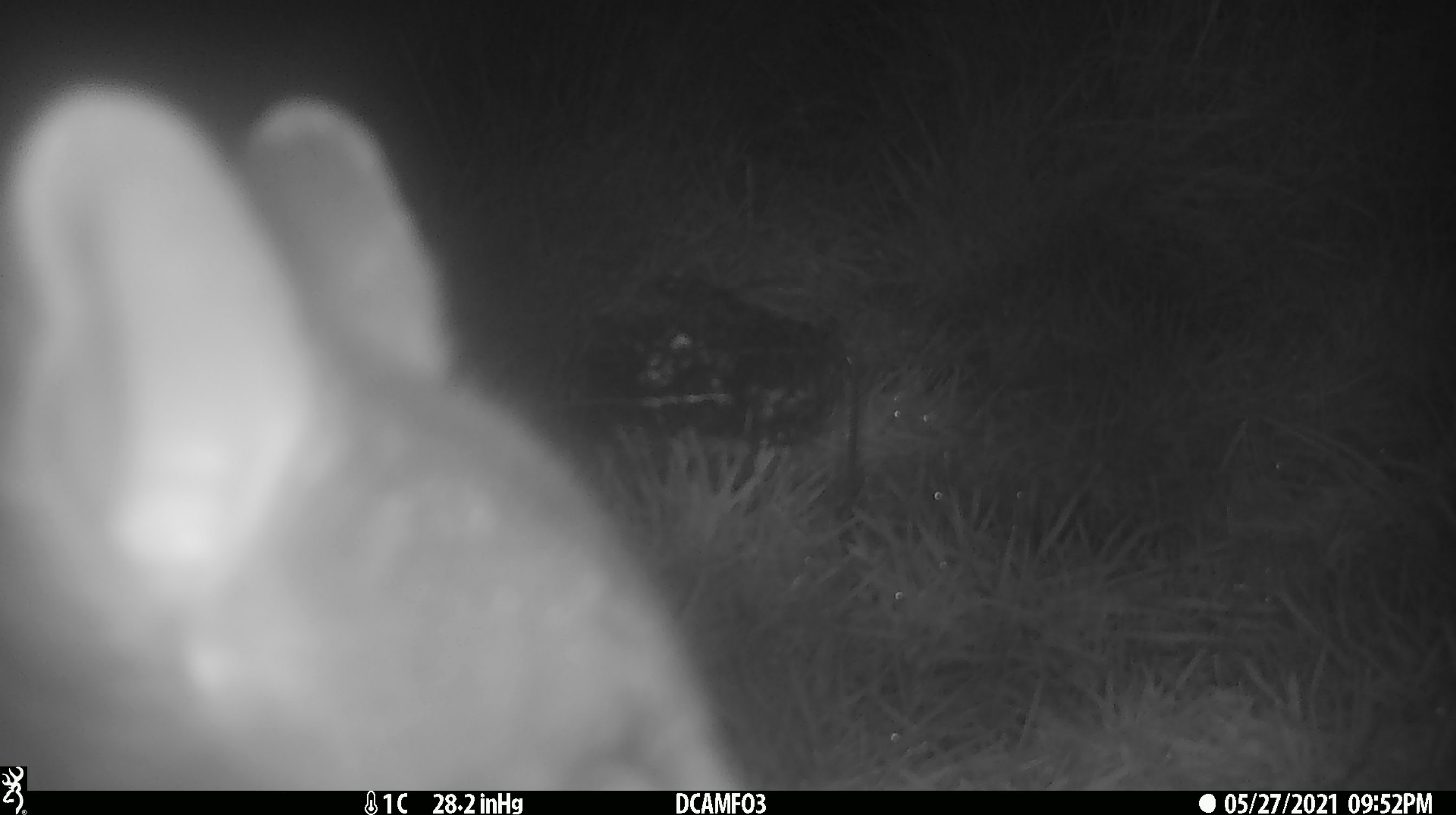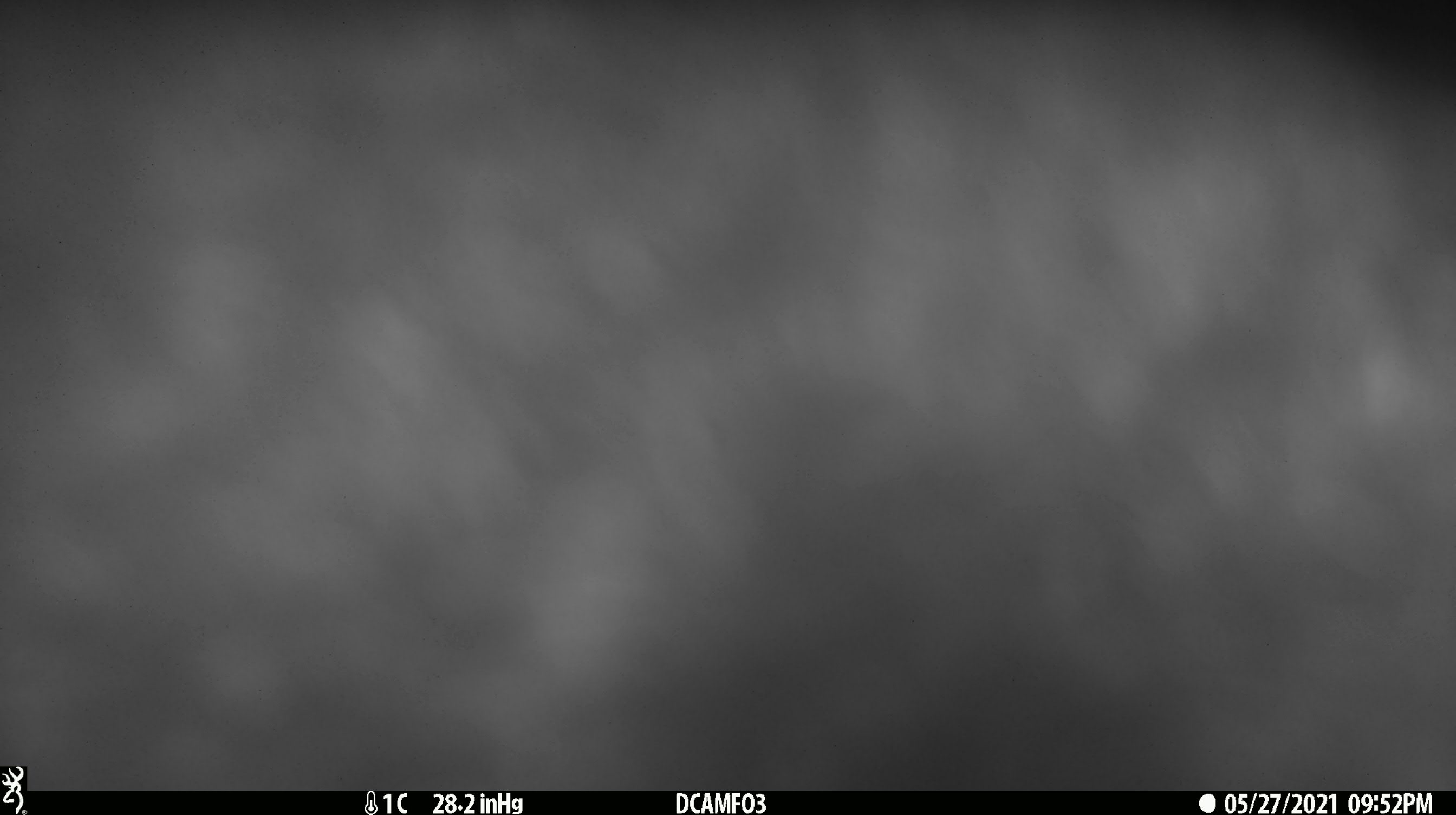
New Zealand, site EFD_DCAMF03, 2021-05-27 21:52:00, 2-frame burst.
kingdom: Animalia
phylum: Chordata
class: Mammalia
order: Diprotodontia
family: Phalangeridae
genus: Trichosurus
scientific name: Trichosurus vulpecula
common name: common brushtail possum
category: possum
Possum (common brushtail possum) (Trichosurus vulpecula).